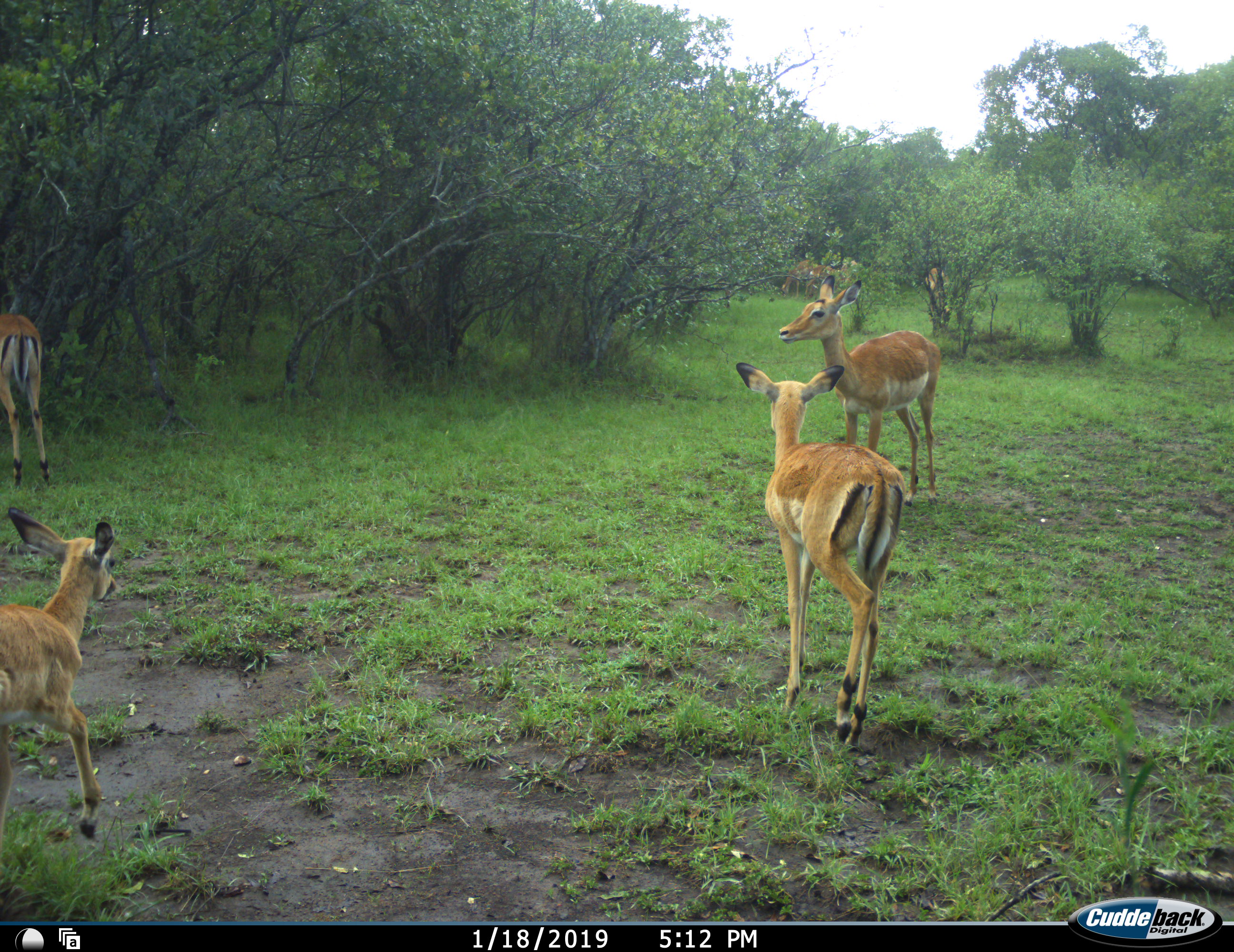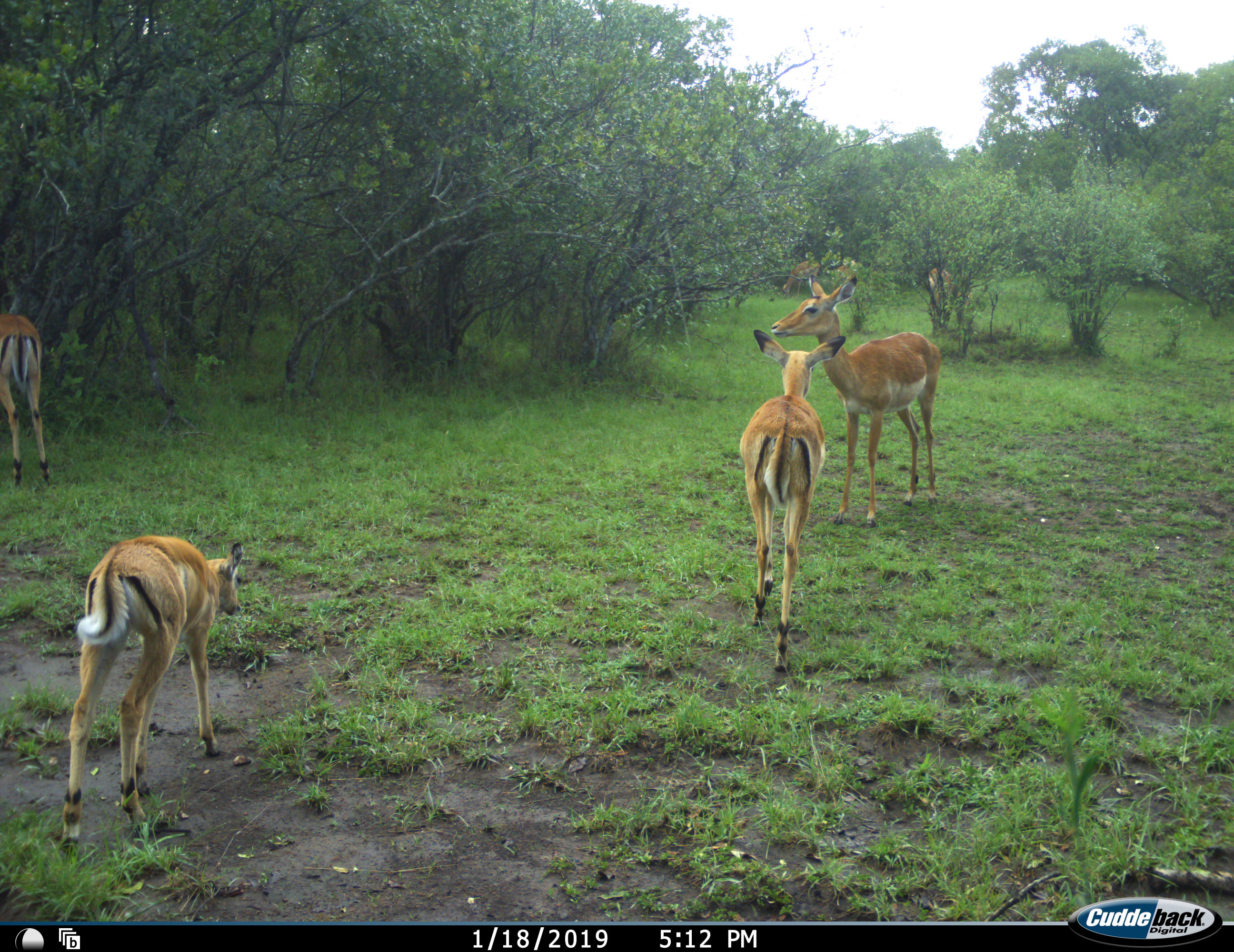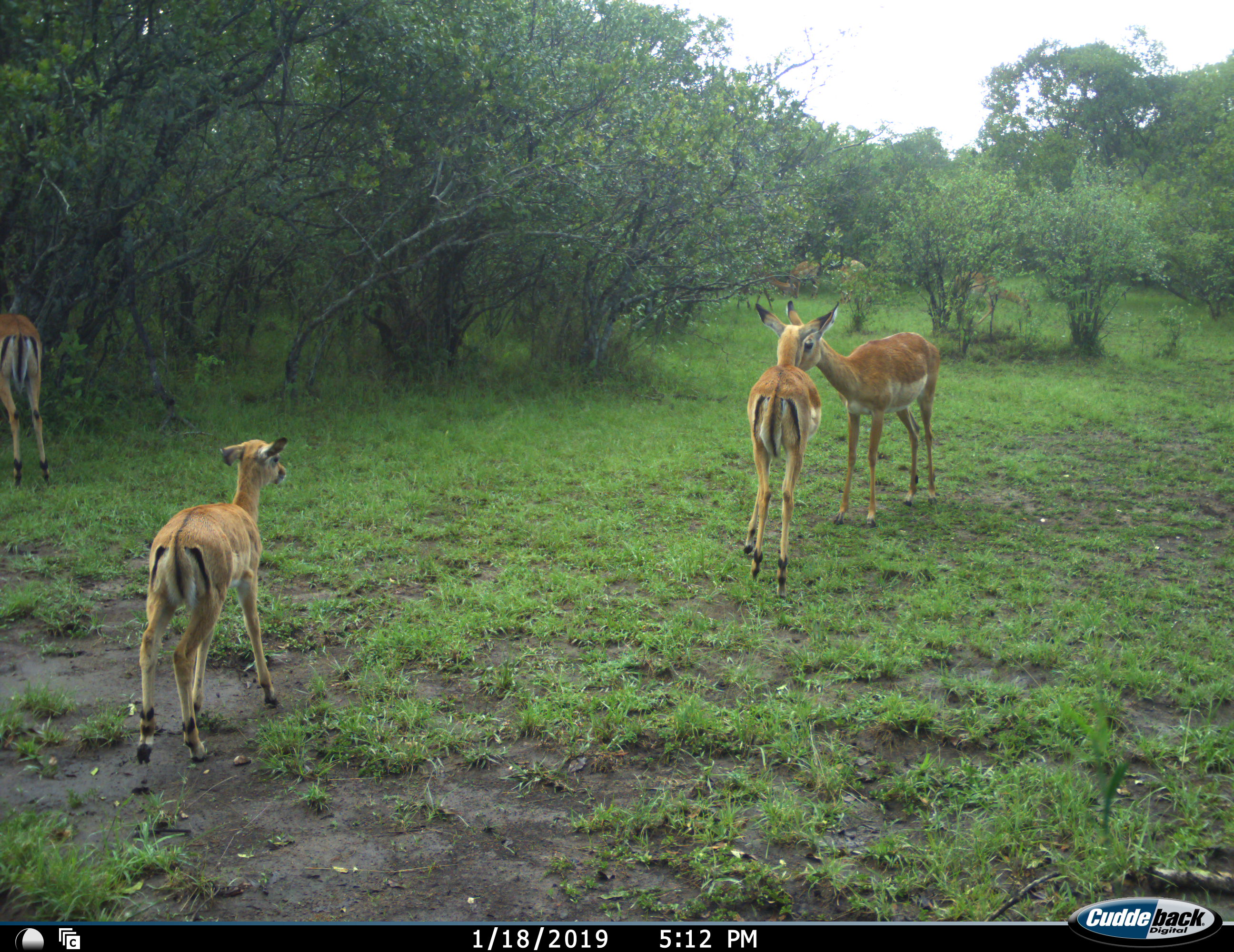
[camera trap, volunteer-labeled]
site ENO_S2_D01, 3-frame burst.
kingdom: Animalia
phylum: Chordata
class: Mammalia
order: Artiodactyla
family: Bovidae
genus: Aepyceros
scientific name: Aepyceros melampus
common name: impala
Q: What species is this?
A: Impala (Aepyceros melampus).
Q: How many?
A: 7.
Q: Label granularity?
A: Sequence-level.